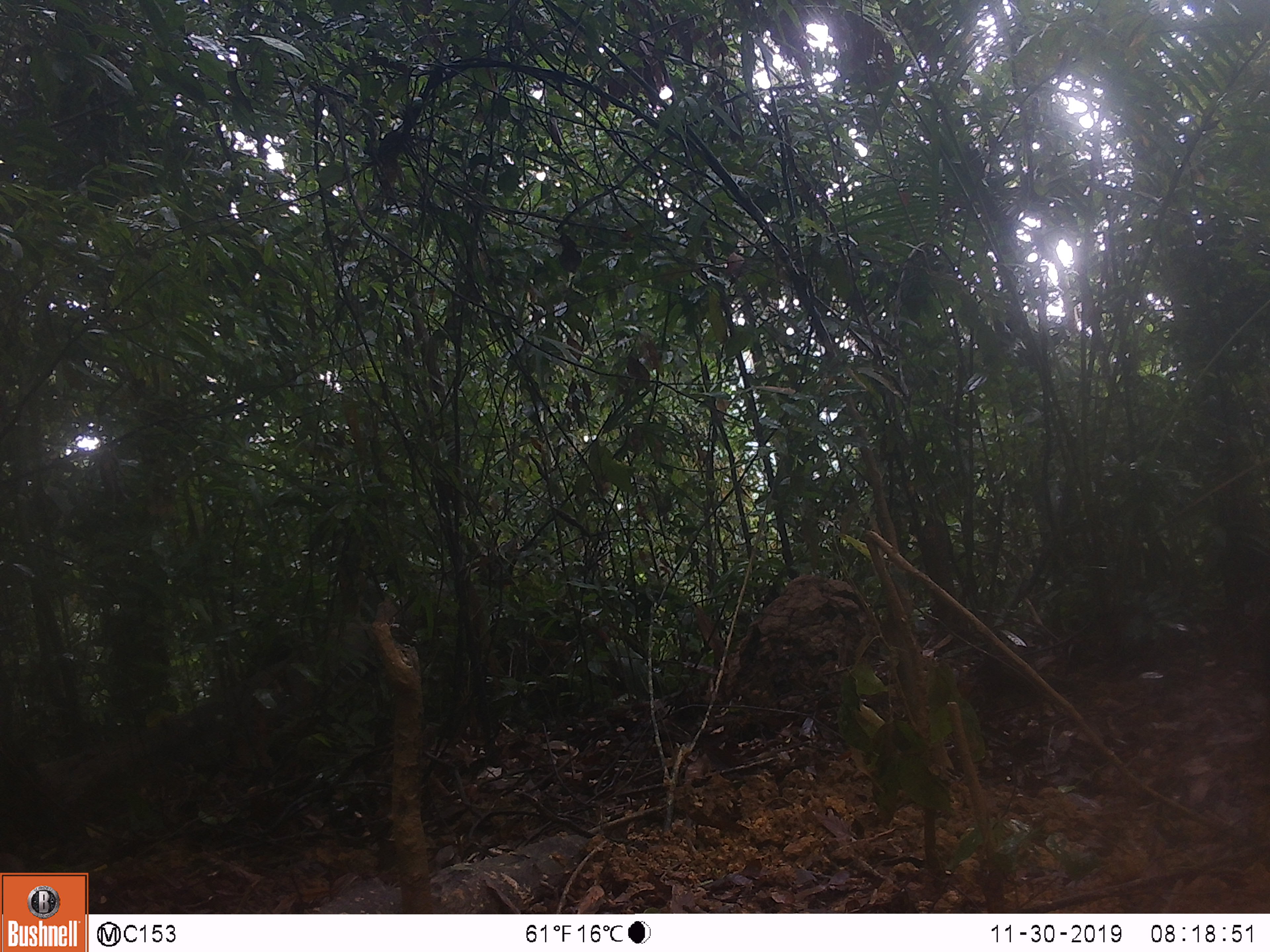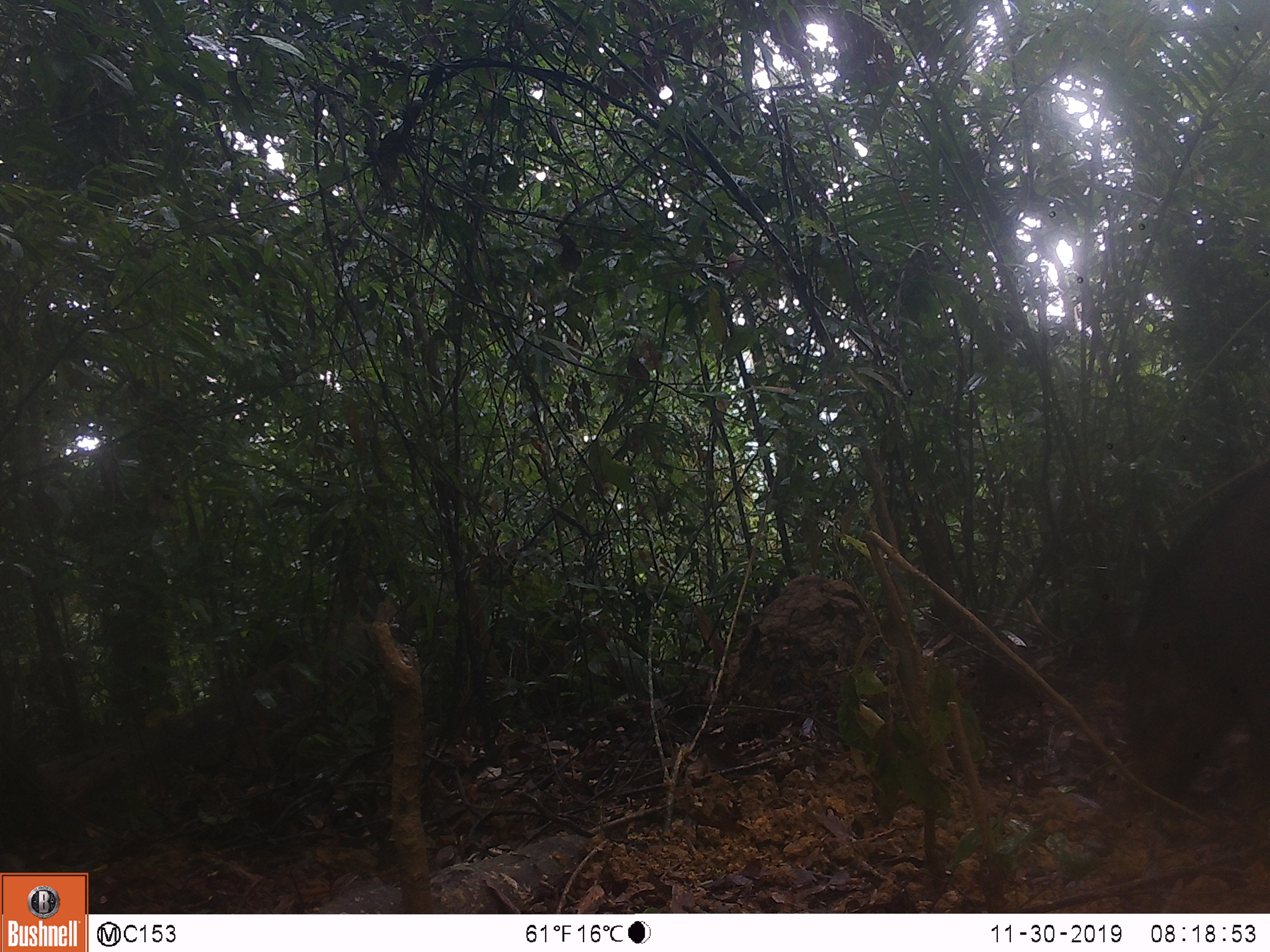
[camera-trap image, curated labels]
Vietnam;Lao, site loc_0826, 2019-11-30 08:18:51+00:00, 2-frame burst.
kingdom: Animalia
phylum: Chordata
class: Mammalia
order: Artiodactyla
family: Suidae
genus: Sus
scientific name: Sus scrofa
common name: eurasian wild pig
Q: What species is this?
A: Eurasian wild pig (Sus scrofa).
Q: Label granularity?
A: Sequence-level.